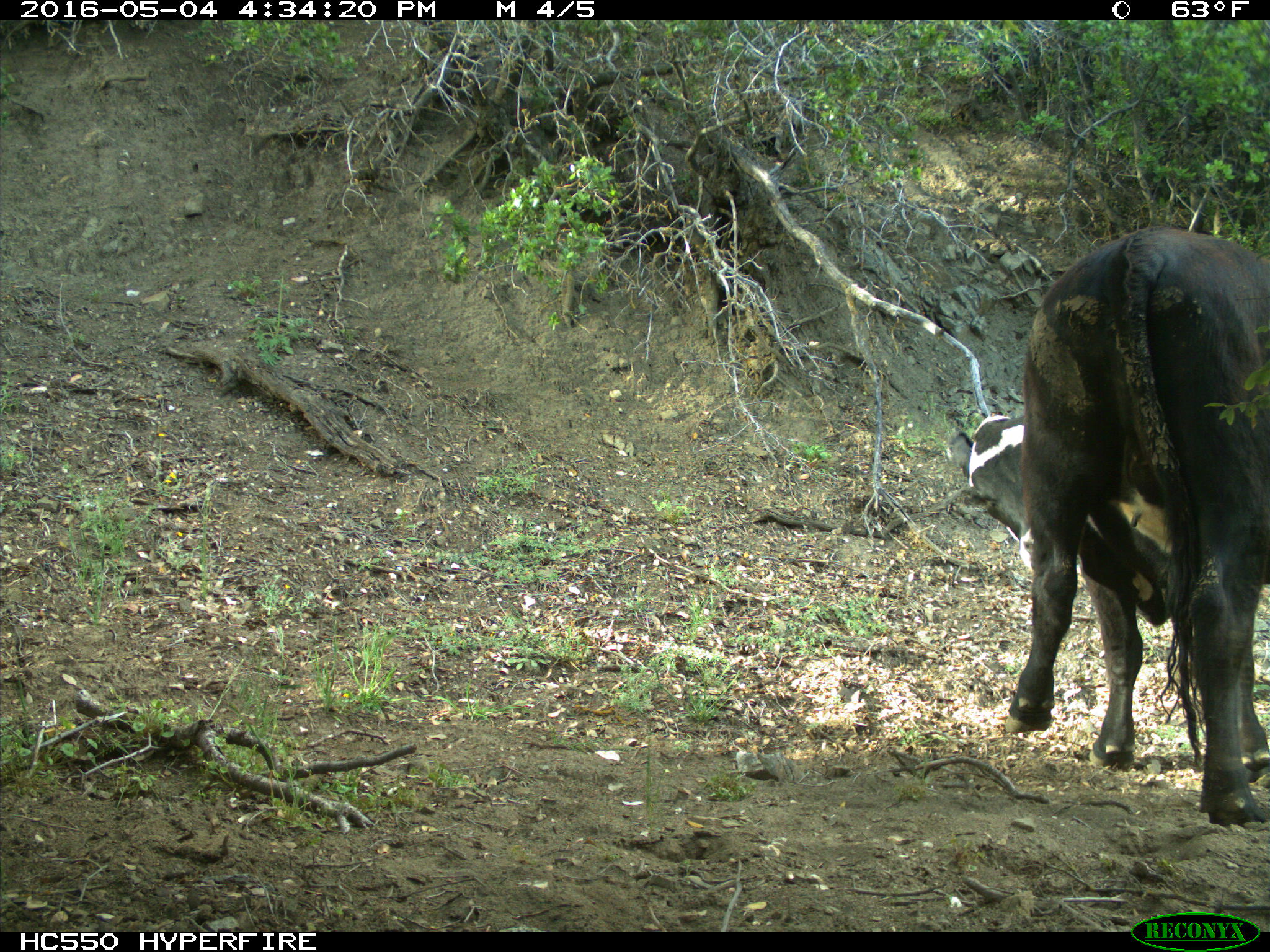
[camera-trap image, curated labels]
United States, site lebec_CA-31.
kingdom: Animalia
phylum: Chordata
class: Mammalia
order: Artiodactyla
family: Bovidae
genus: Bos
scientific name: Bos taurus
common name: domestic cow